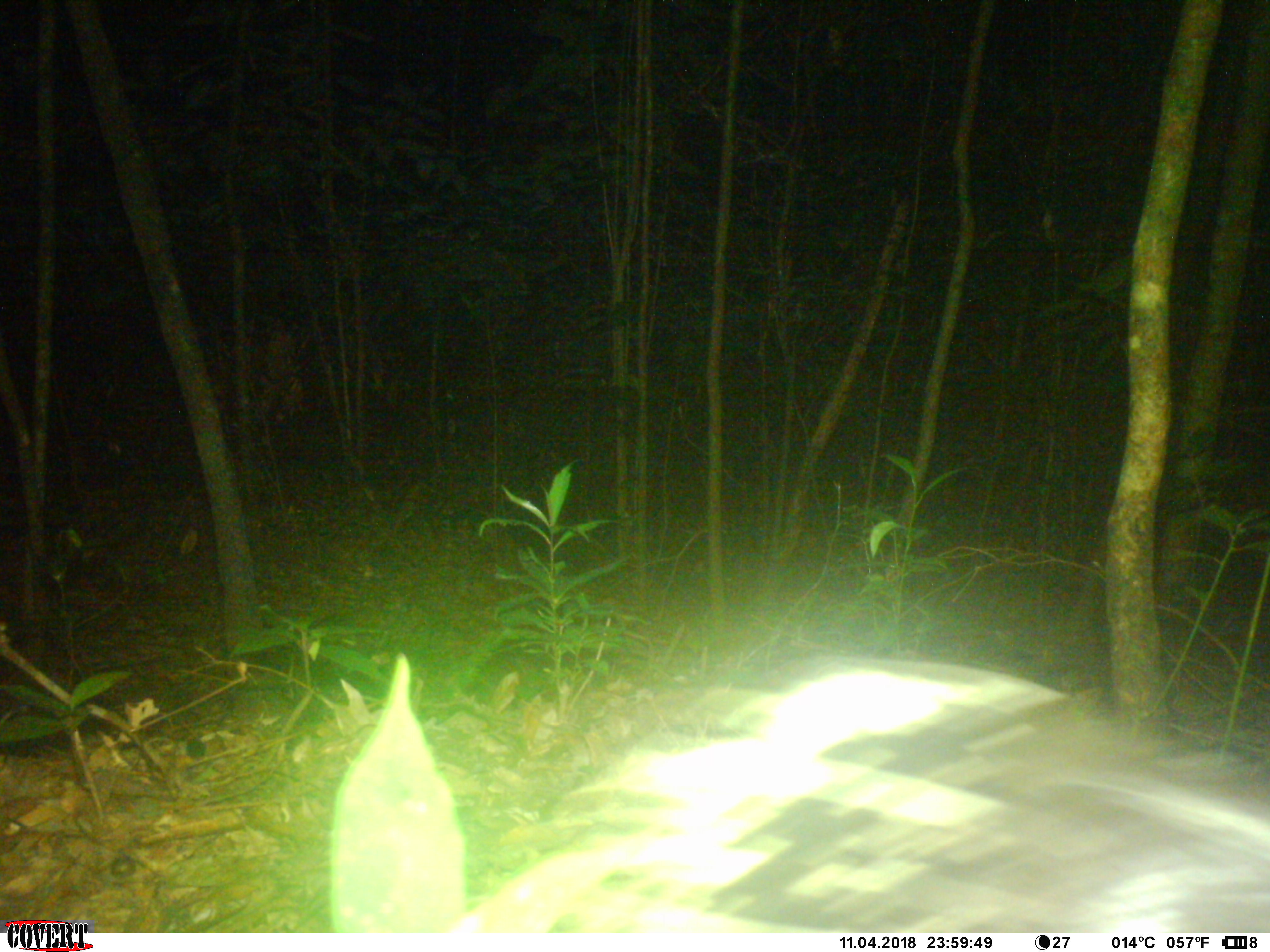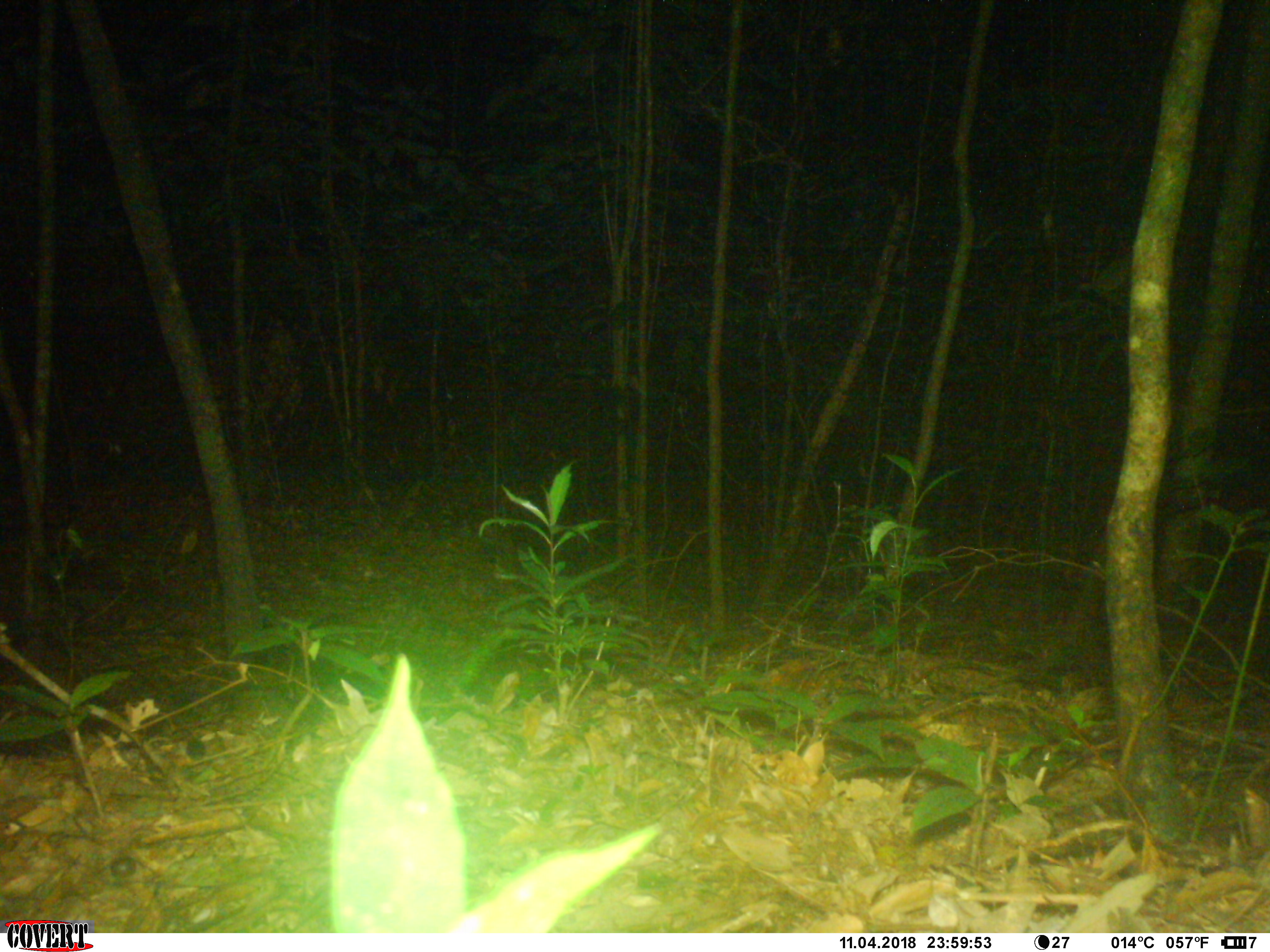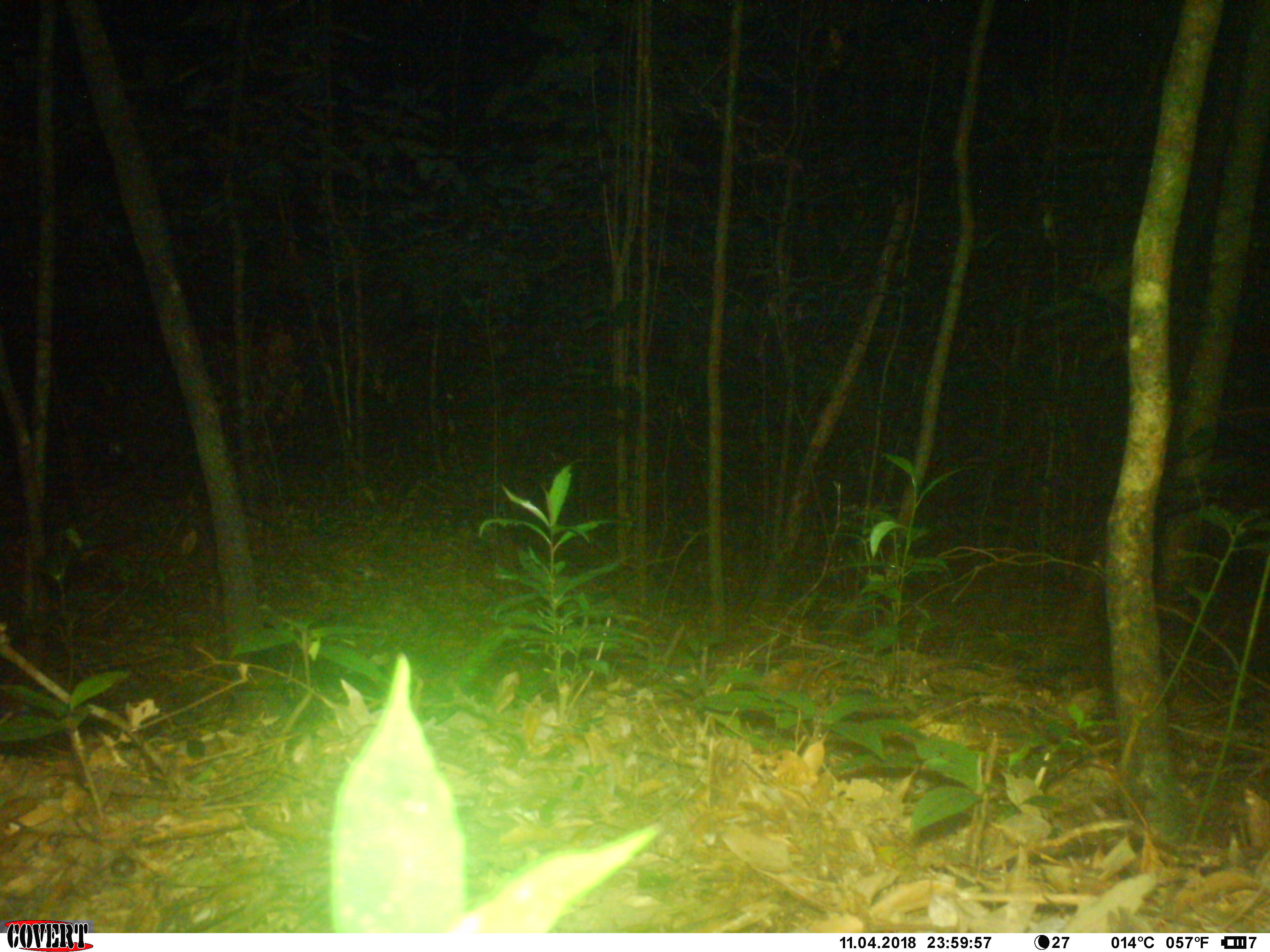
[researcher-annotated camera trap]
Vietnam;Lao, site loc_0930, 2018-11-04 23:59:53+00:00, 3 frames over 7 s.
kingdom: Animalia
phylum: Chordata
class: Mammalia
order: Rodentia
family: Hystricidae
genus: Hystrix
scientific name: Hystrix brachyura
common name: malayan porcupine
Malayan porcupine (Hystrix brachyura). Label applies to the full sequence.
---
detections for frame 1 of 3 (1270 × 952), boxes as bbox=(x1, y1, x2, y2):
malayan porcupine: bbox=(445, 649, 1269, 933)